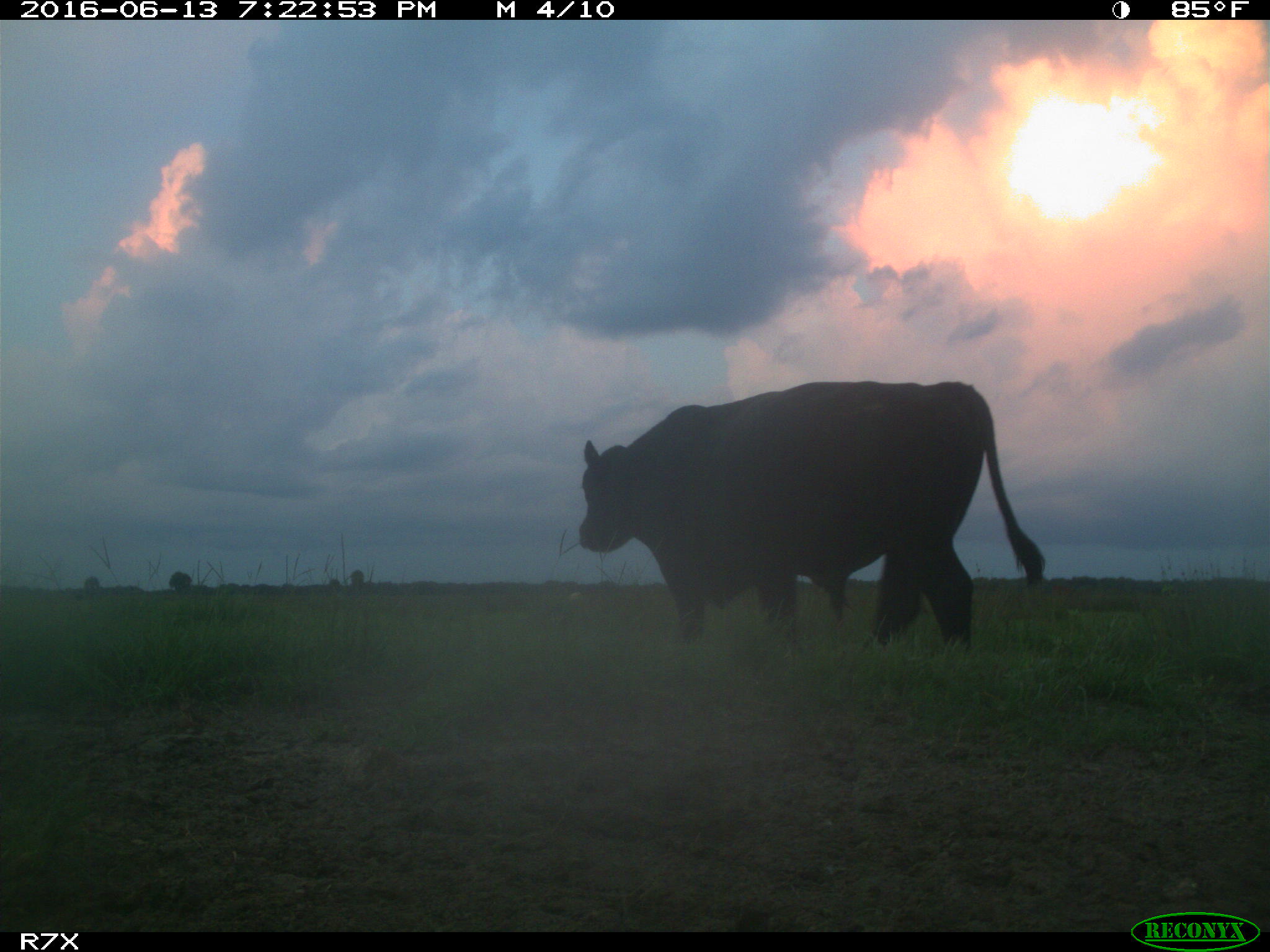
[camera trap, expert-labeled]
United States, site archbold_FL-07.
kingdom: Animalia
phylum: Chordata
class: Mammalia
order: Artiodactyla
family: Bovidae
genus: Bos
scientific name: Bos taurus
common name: domestic cow